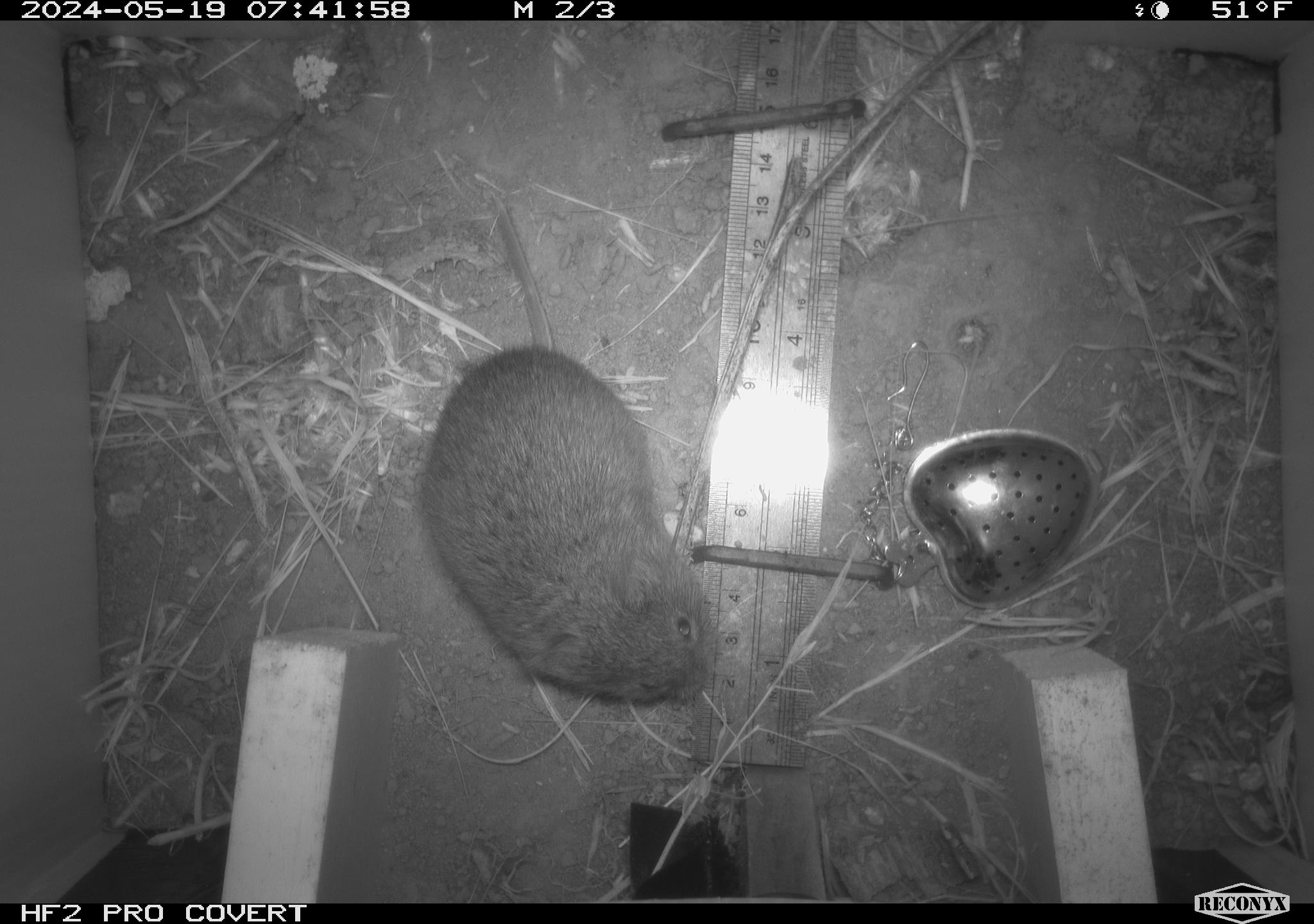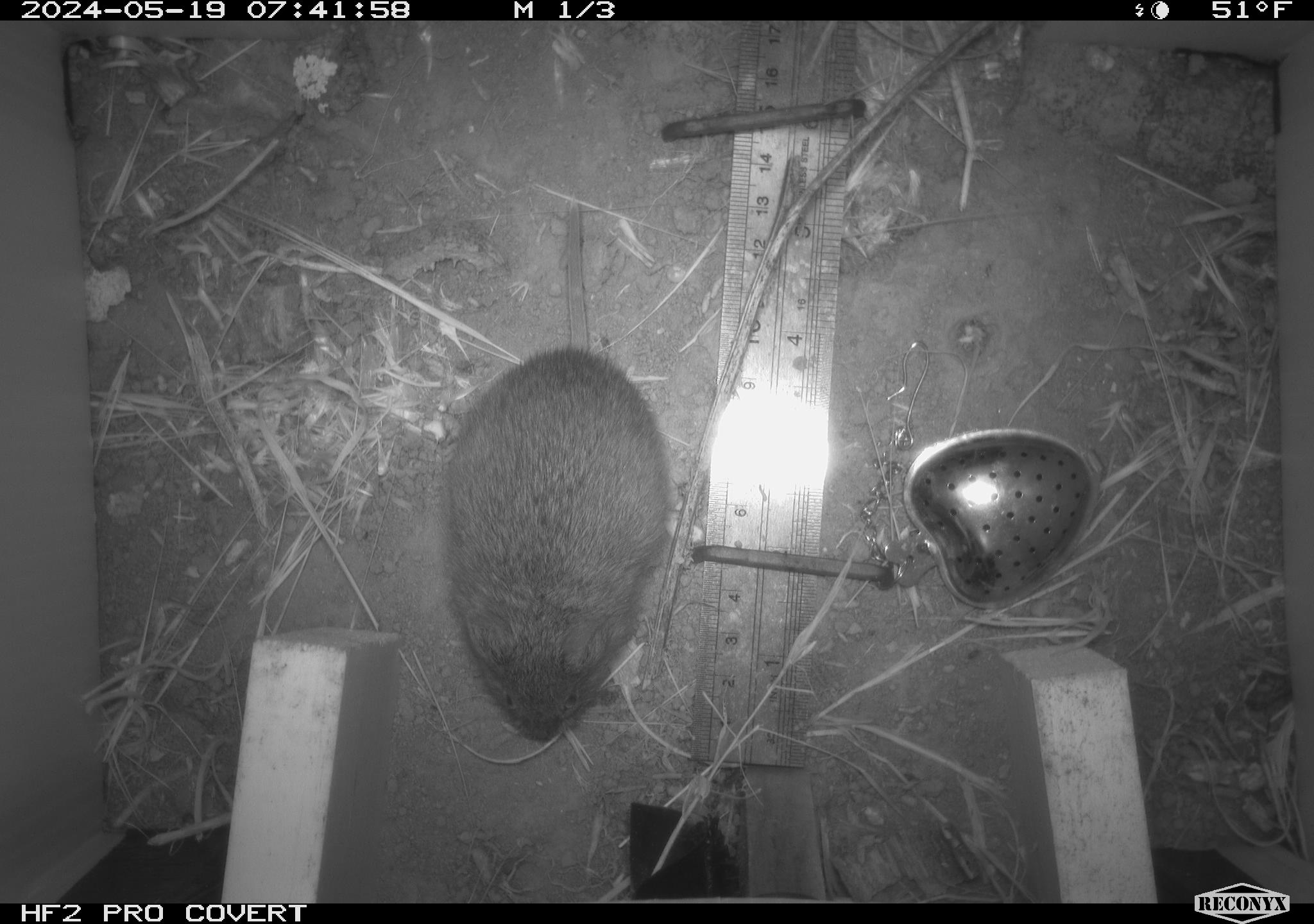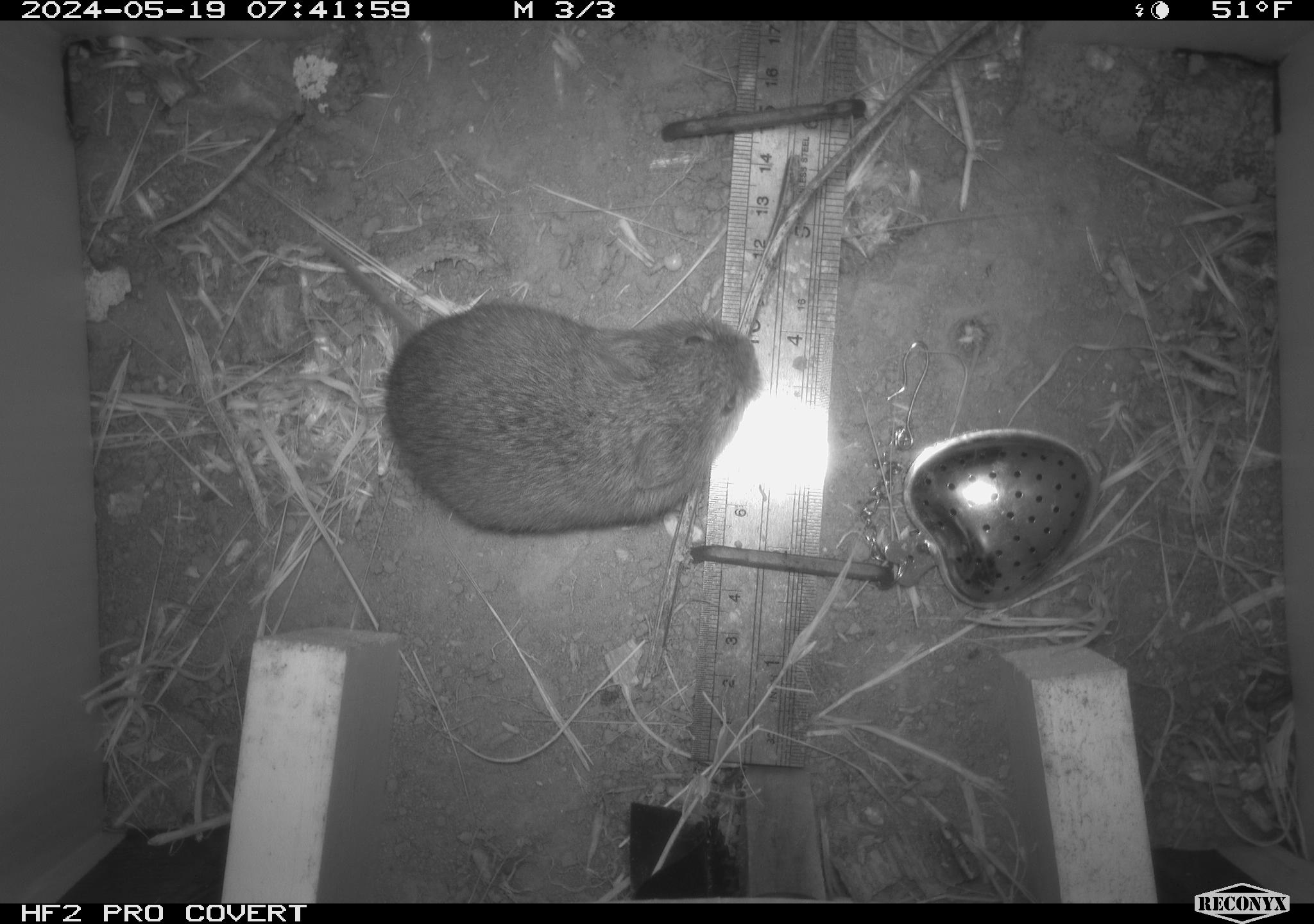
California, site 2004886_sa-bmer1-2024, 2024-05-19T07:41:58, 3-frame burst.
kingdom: Animalia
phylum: Chordata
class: Mammalia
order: Rodentia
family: Cricetidae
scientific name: Arvicolinae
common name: voles, lemmings, and muskrats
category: arvicolinae subfamily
Arvicolinae subfamily (voles, lemmings, and muskrats) (Arvicolinae).